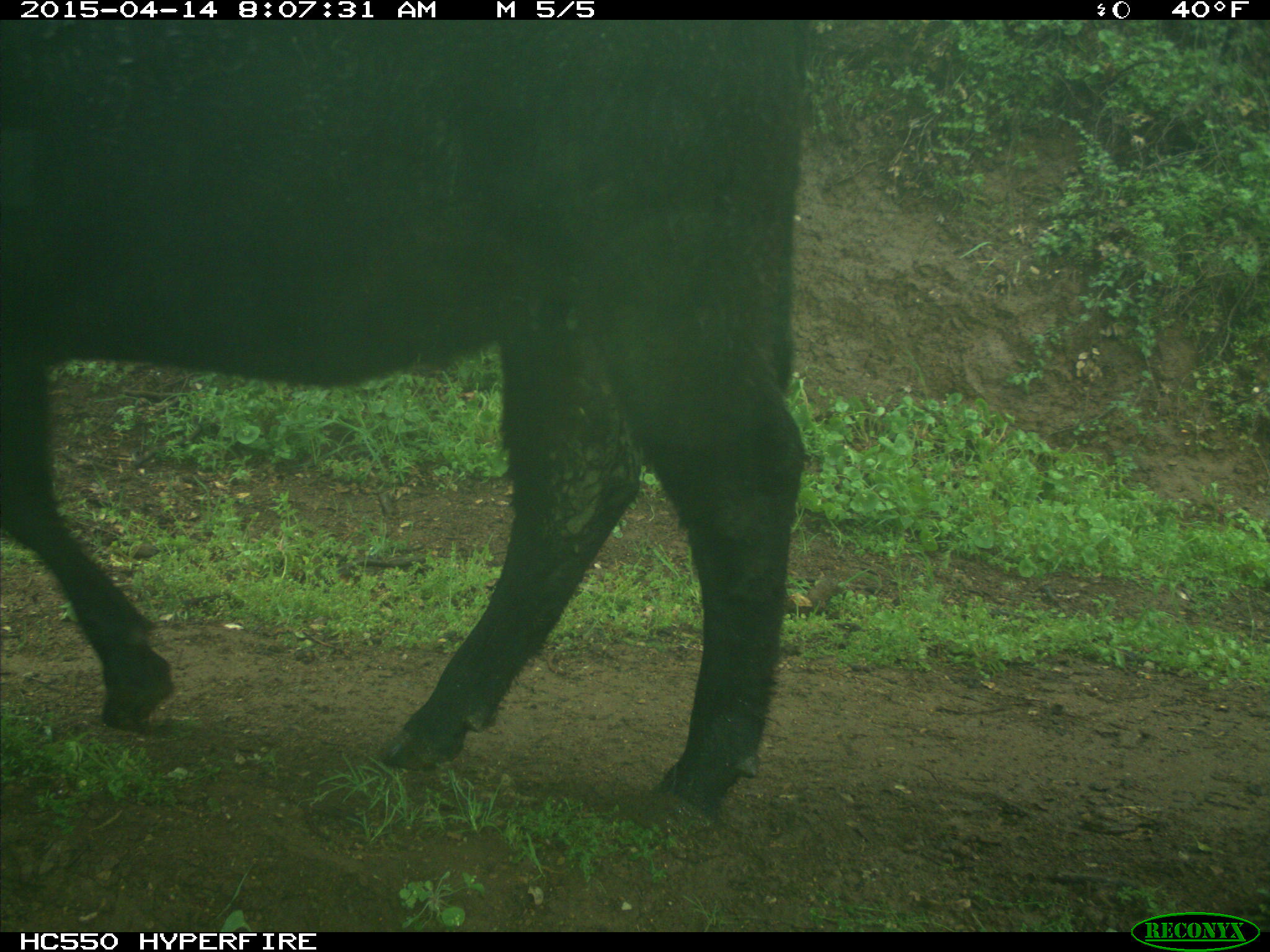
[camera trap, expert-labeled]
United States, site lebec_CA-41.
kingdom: Animalia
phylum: Chordata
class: Mammalia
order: Artiodactyla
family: Bovidae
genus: Bos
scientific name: Bos taurus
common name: domestic cow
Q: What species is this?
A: Bos taurus (domestic cow).